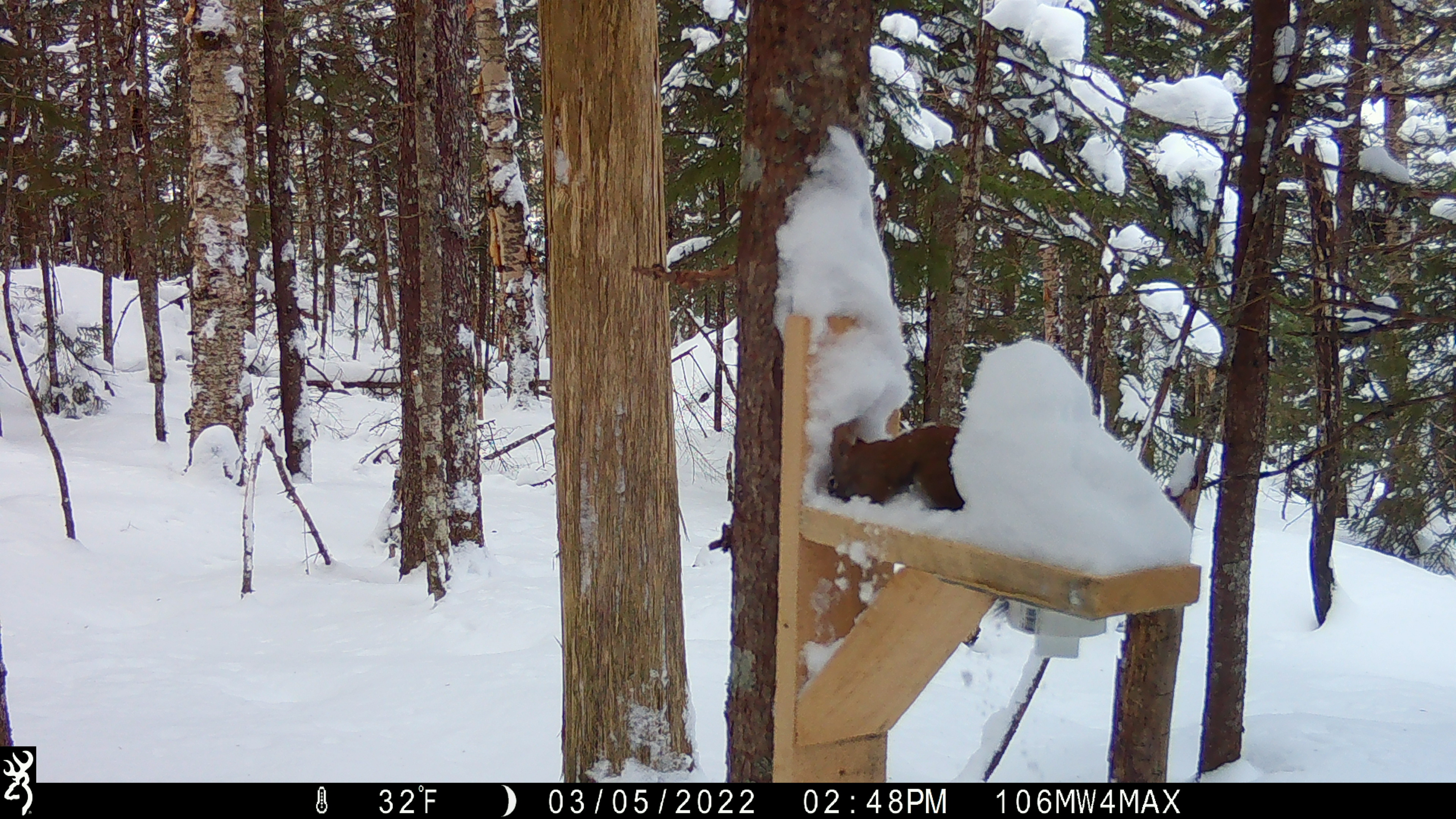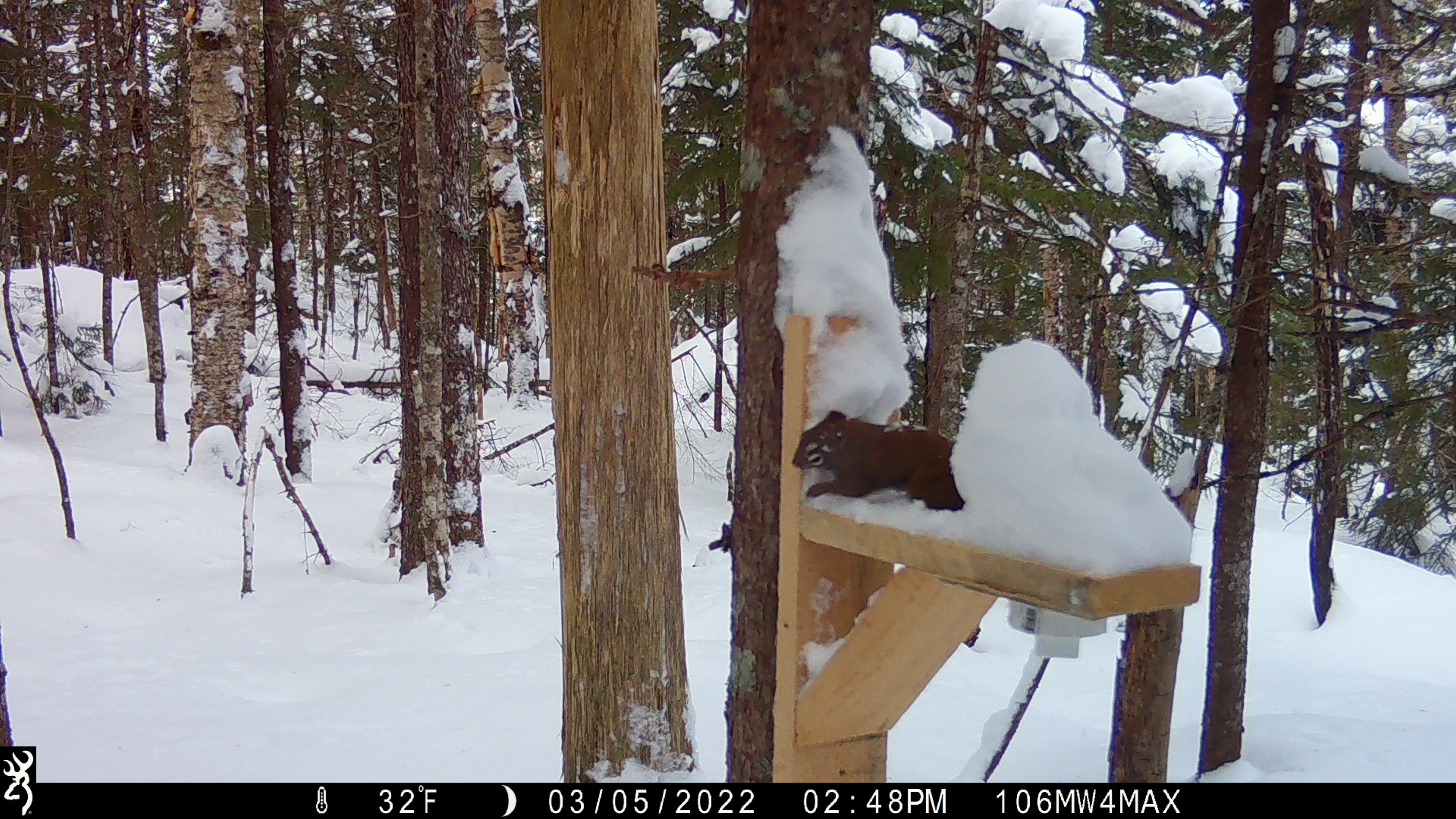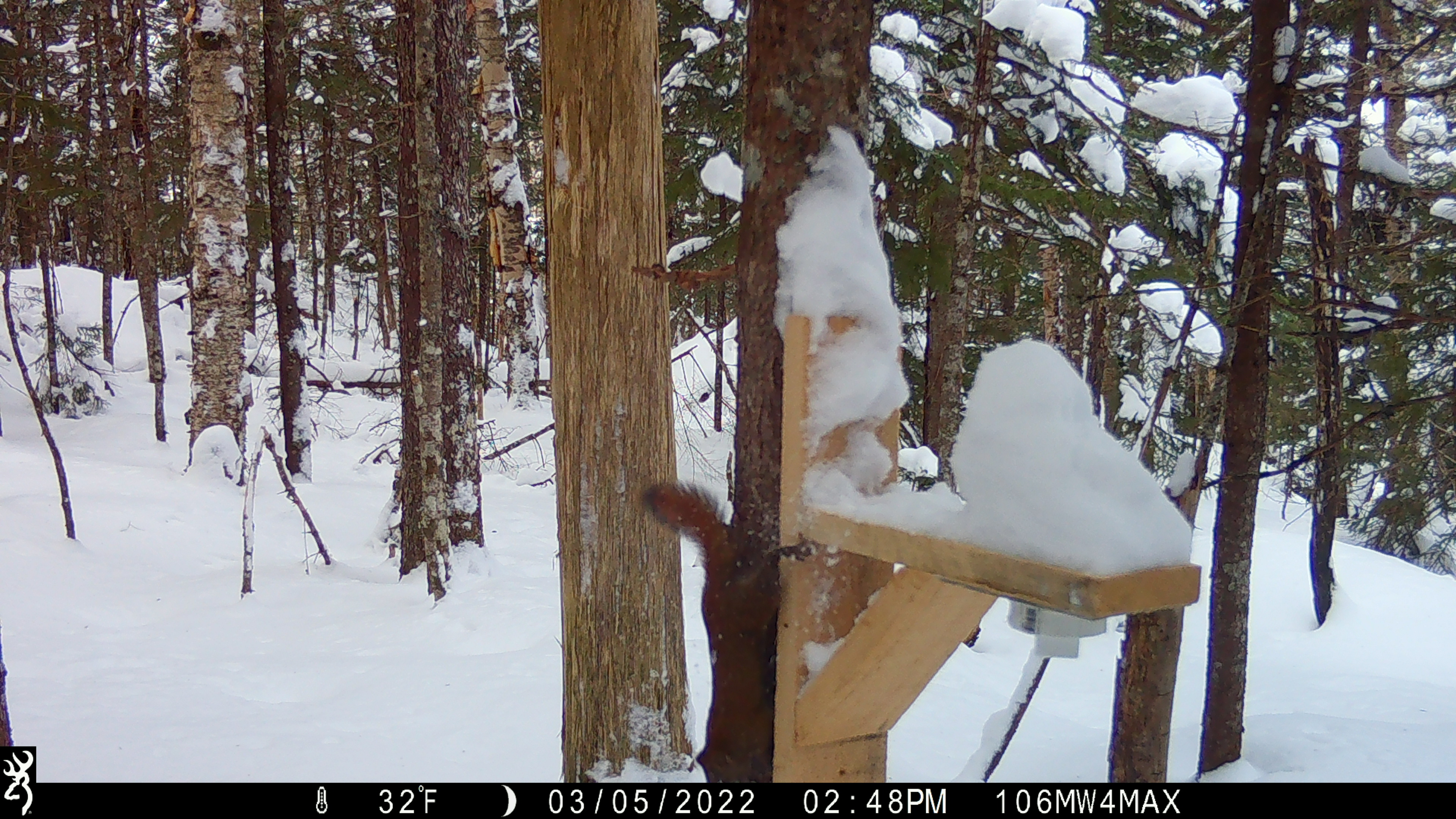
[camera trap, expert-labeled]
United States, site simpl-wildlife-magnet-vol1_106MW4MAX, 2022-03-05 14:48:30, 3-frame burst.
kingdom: Animalia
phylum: Chordata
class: Mammalia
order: Rodentia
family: Sciuridae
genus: Tamiasciurus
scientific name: Tamiasciurus hudsonicus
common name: red squirrel